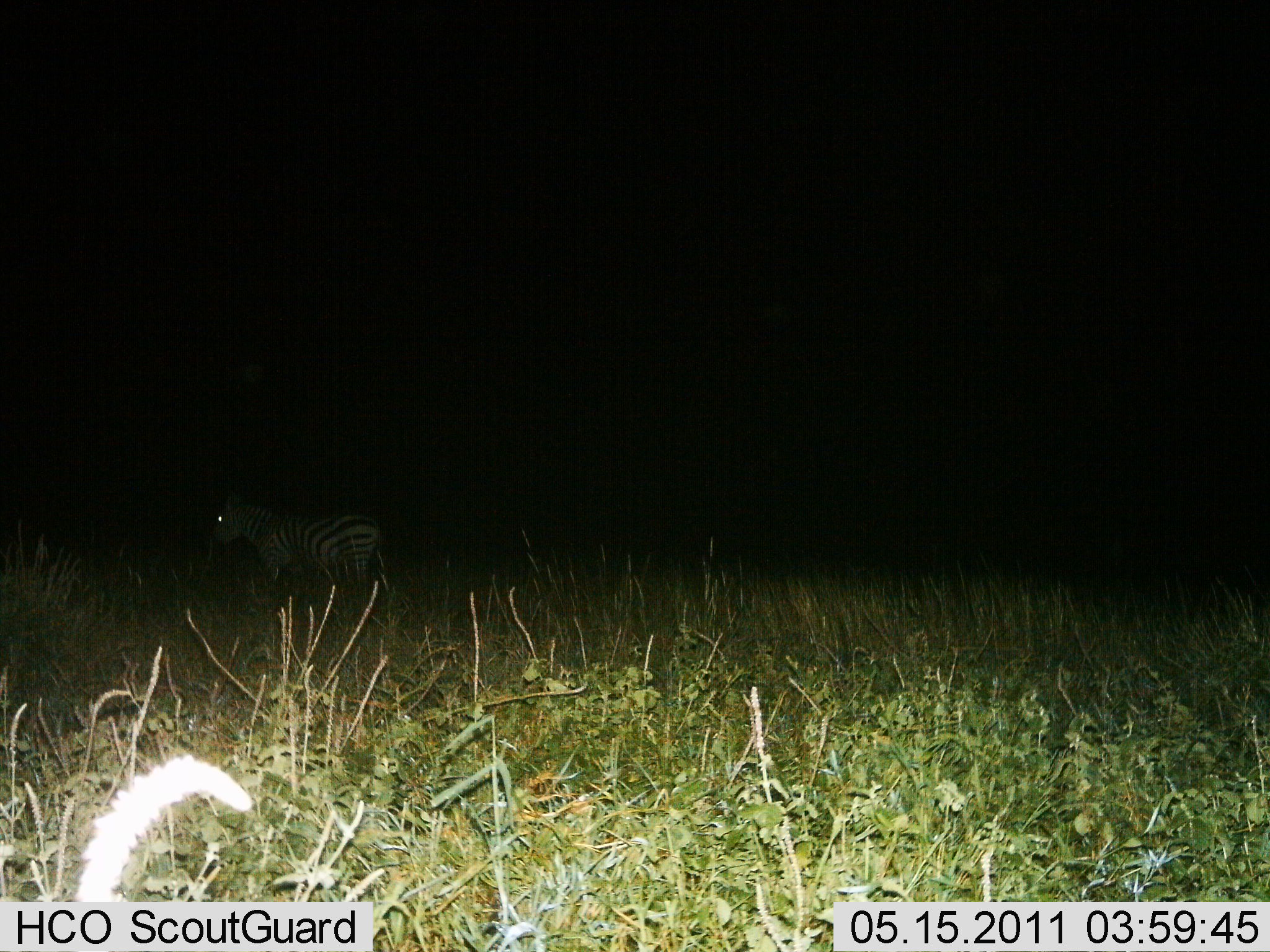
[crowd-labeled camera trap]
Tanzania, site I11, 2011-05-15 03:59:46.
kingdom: Animalia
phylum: Chordata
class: Mammalia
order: Perissodactyla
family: Equidae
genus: Equus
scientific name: Equus quagga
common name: plains zebra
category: zebra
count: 1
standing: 92%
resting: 0%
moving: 8%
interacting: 0%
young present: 0%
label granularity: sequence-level